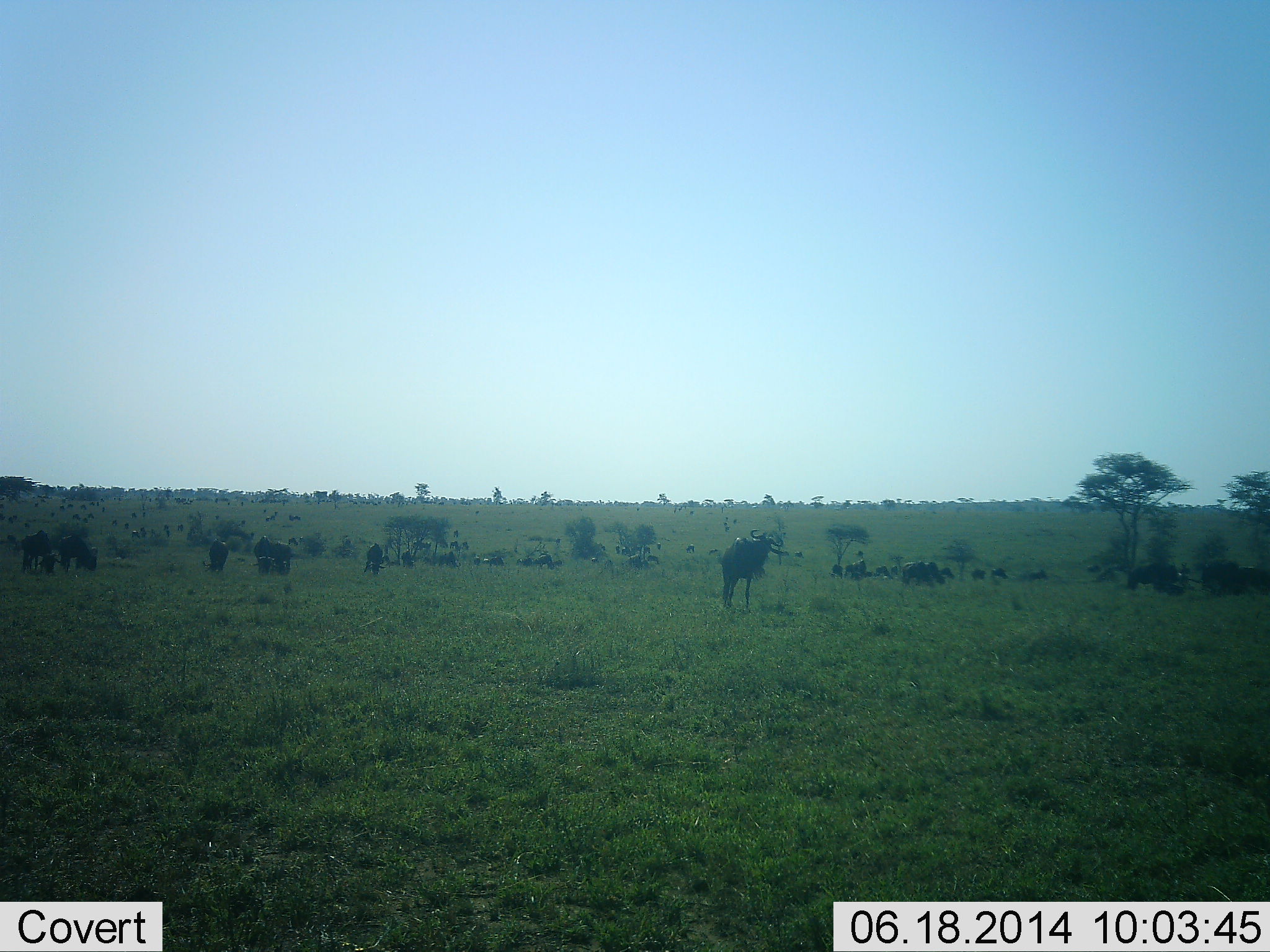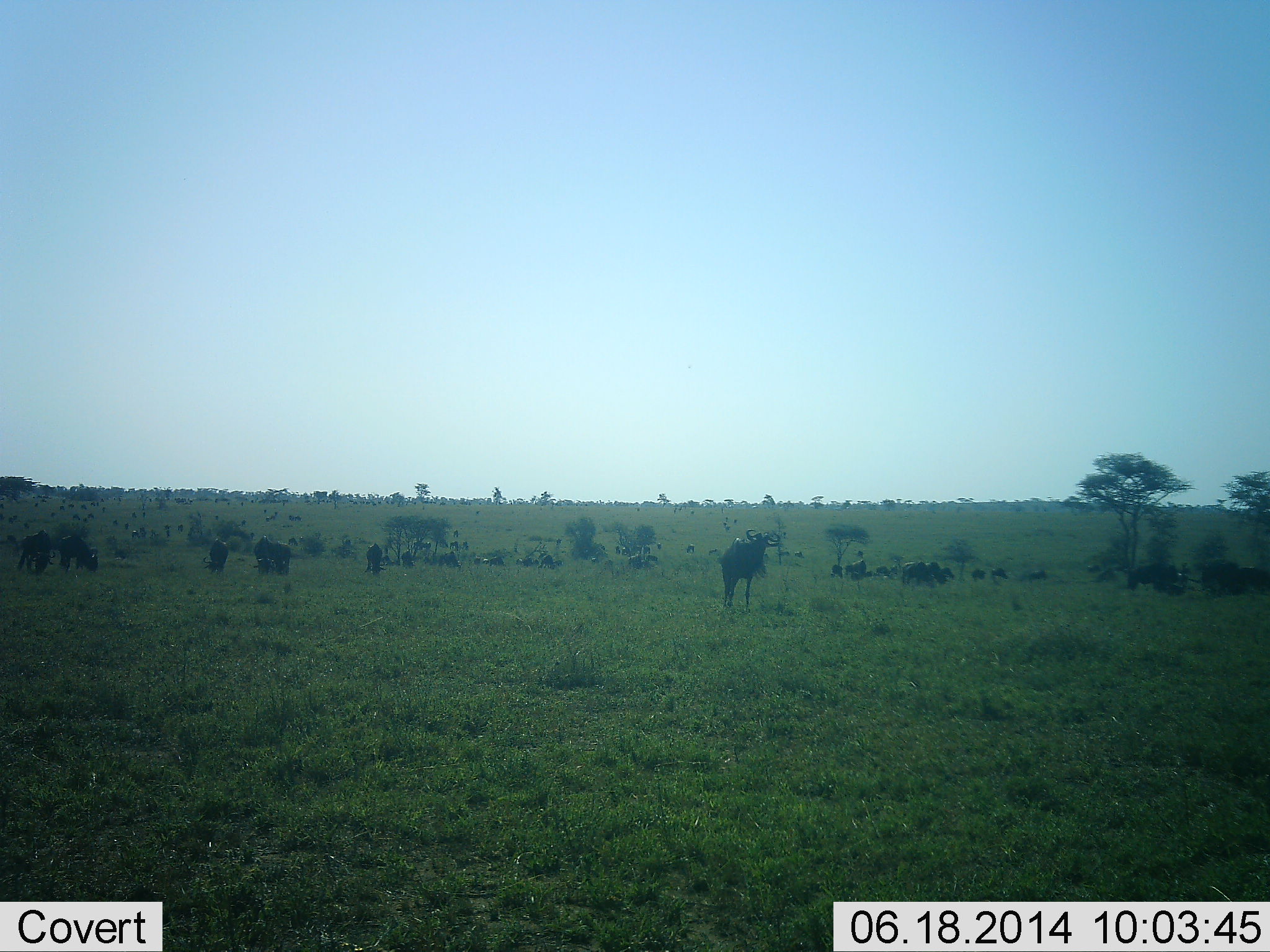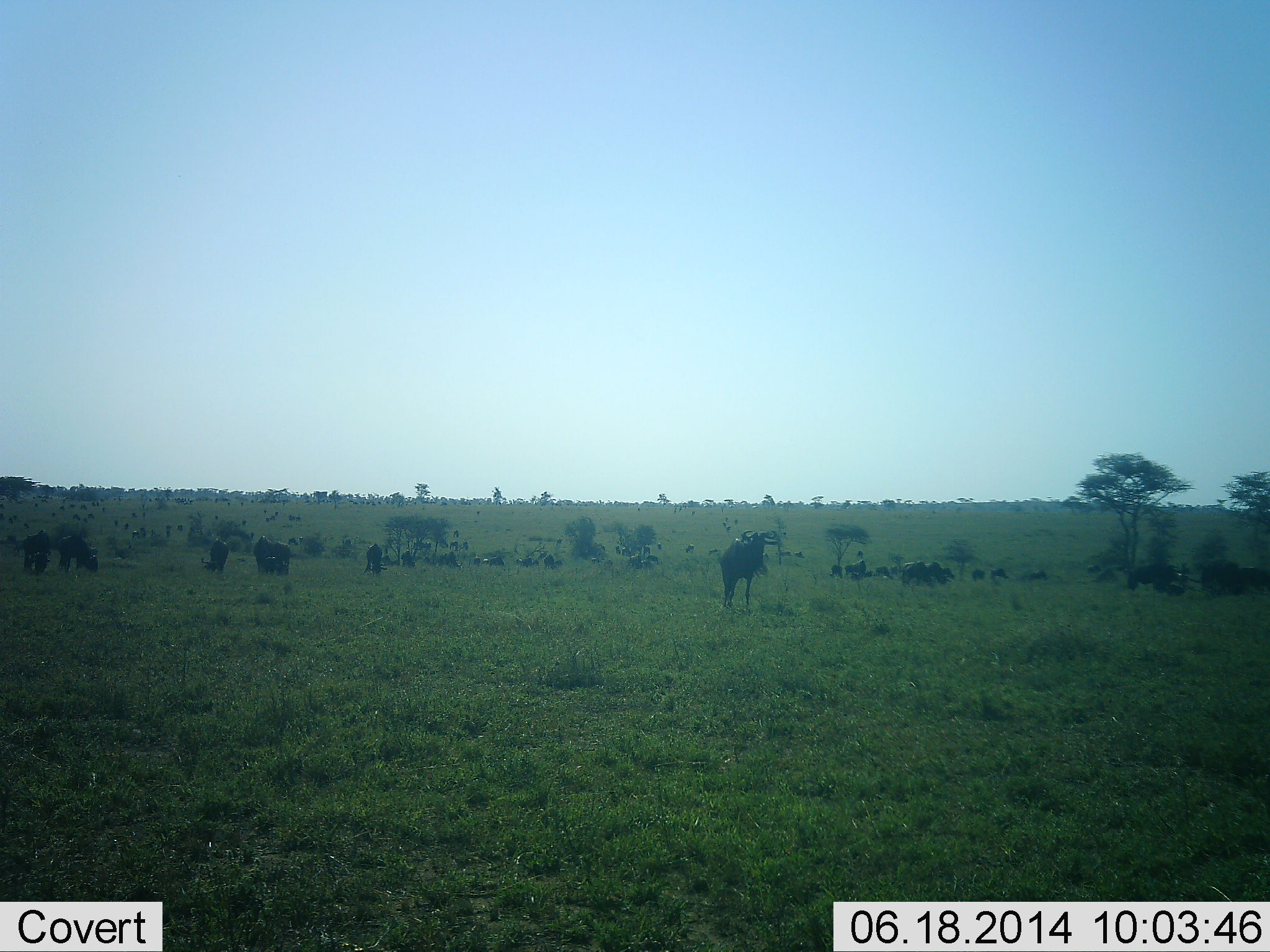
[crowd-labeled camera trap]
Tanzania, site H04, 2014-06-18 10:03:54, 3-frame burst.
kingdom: Animalia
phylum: Chordata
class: Mammalia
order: Artiodactyla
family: Bovidae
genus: Connochaetes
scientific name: Connochaetes taurinus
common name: blue wildebeest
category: wildebeest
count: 11-50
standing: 80%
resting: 50%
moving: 20%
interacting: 0%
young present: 10%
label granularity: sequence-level